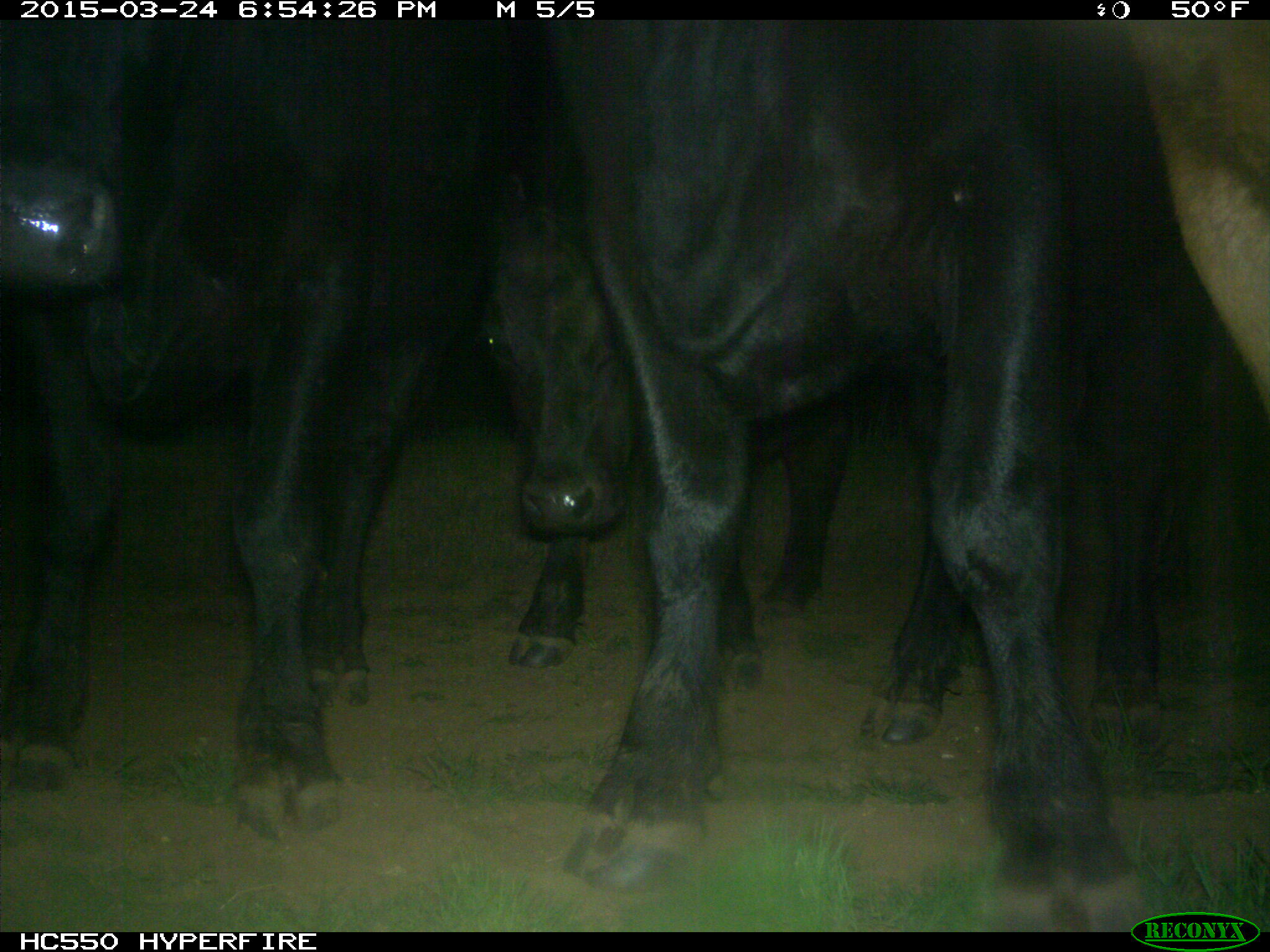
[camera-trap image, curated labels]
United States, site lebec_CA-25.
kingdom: Animalia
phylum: Chordata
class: Mammalia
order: Artiodactyla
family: Bovidae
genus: Bos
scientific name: Bos taurus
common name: domestic cow